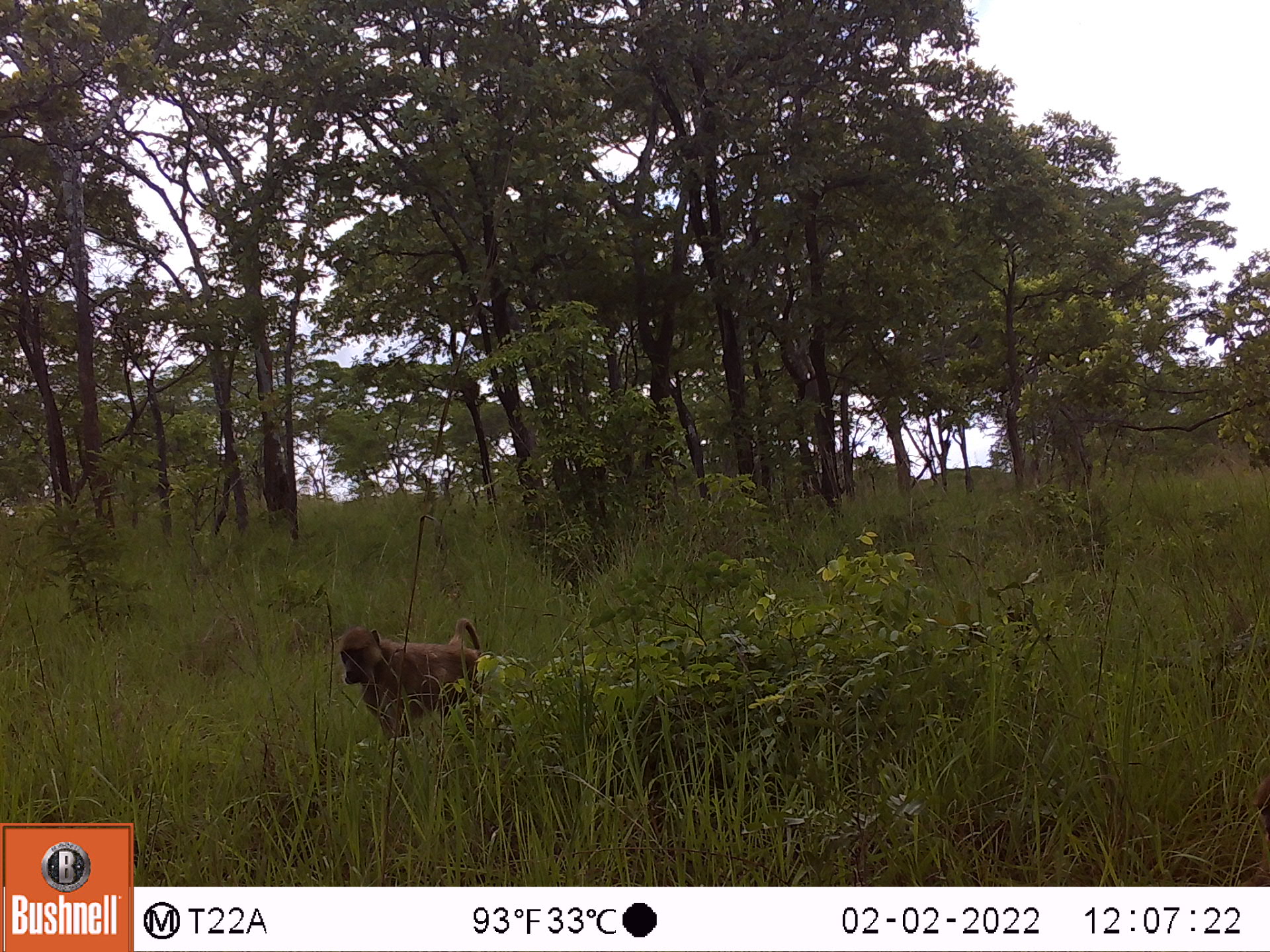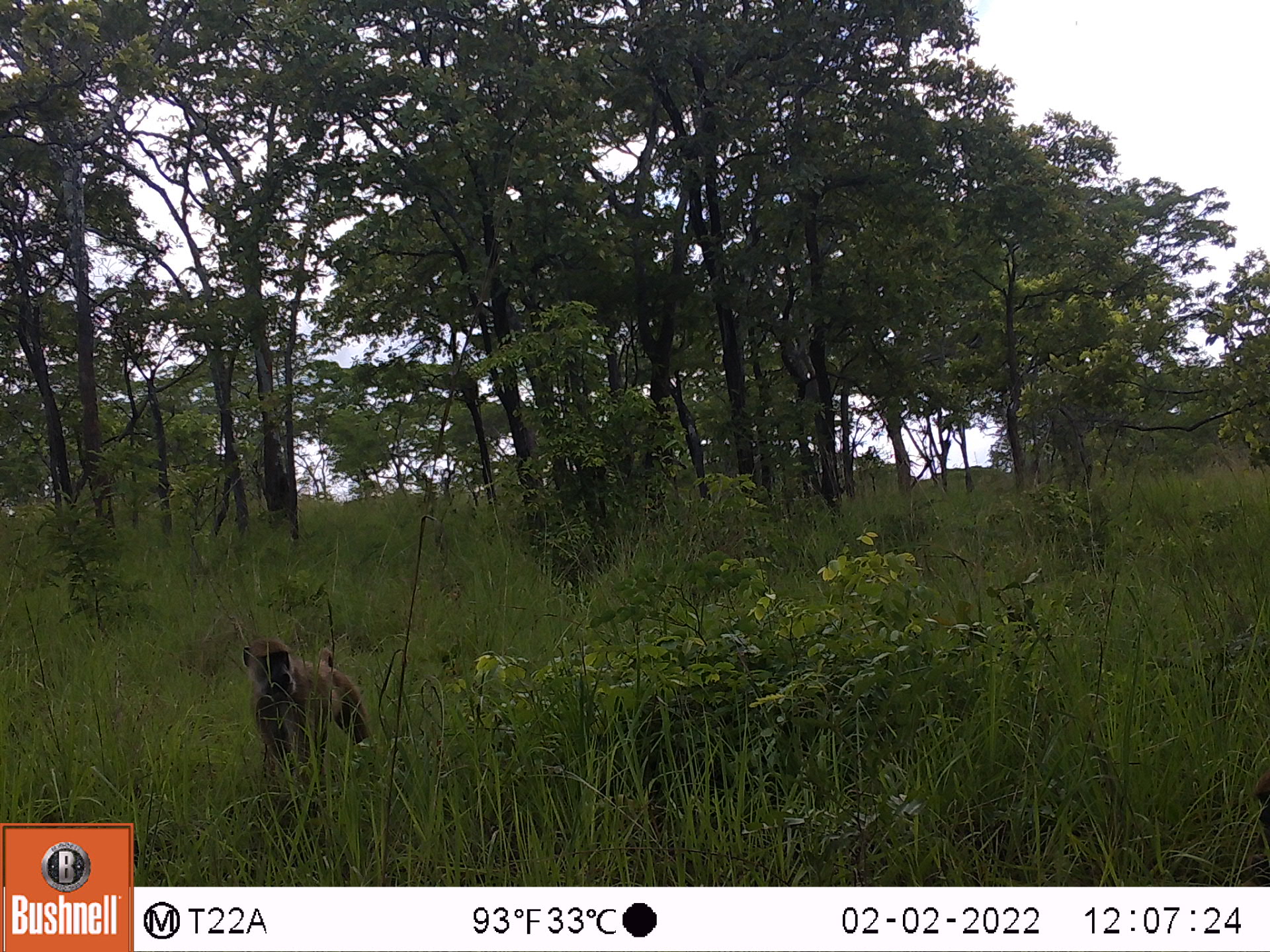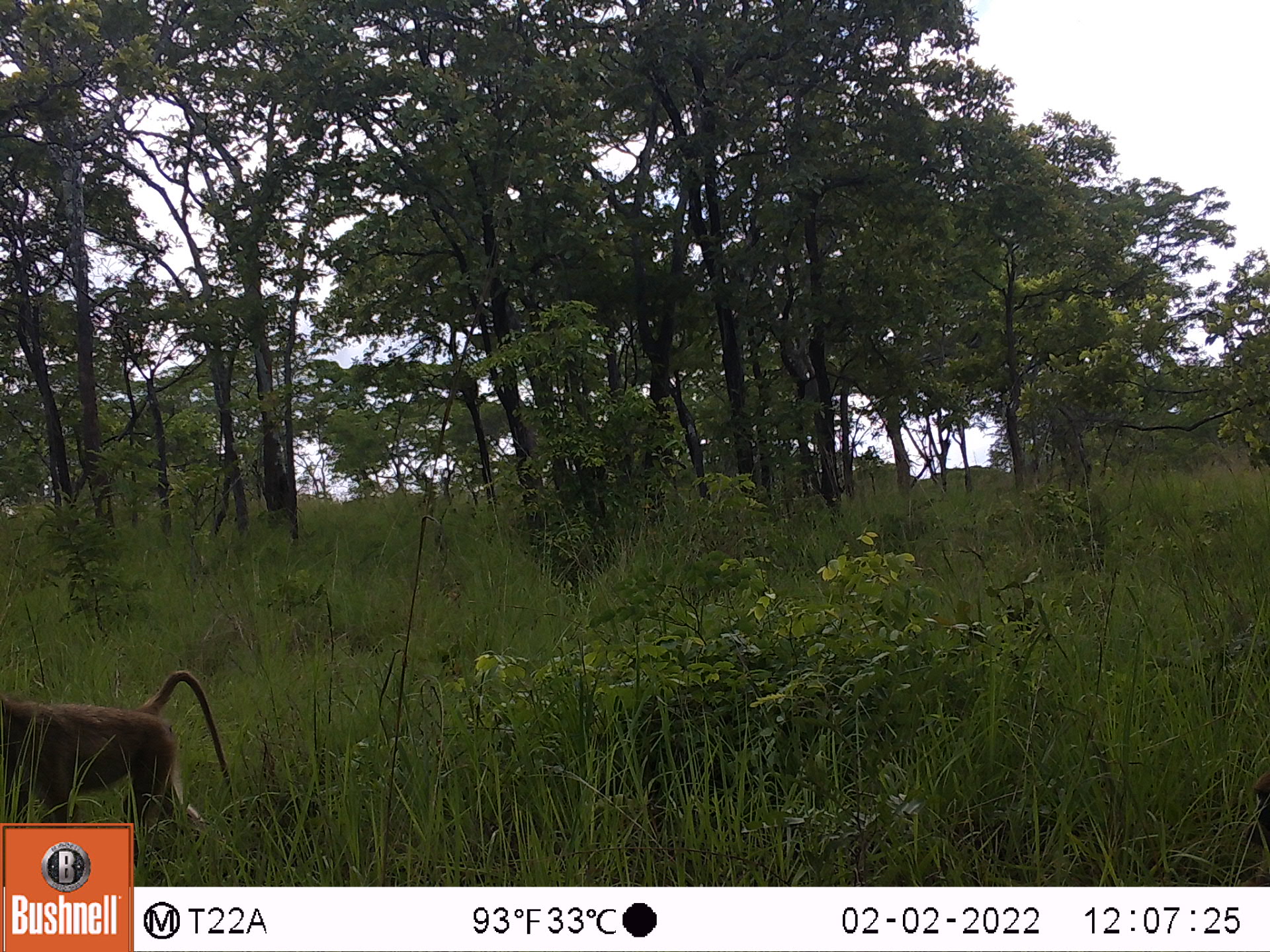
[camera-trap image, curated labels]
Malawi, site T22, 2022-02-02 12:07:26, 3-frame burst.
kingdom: Animalia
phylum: Chordata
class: Mammalia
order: Primates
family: Cercopithecidae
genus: Papio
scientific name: Papio cynocephalus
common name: yellow baboon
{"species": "yellow baboon (Papio cynocephalus)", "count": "1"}